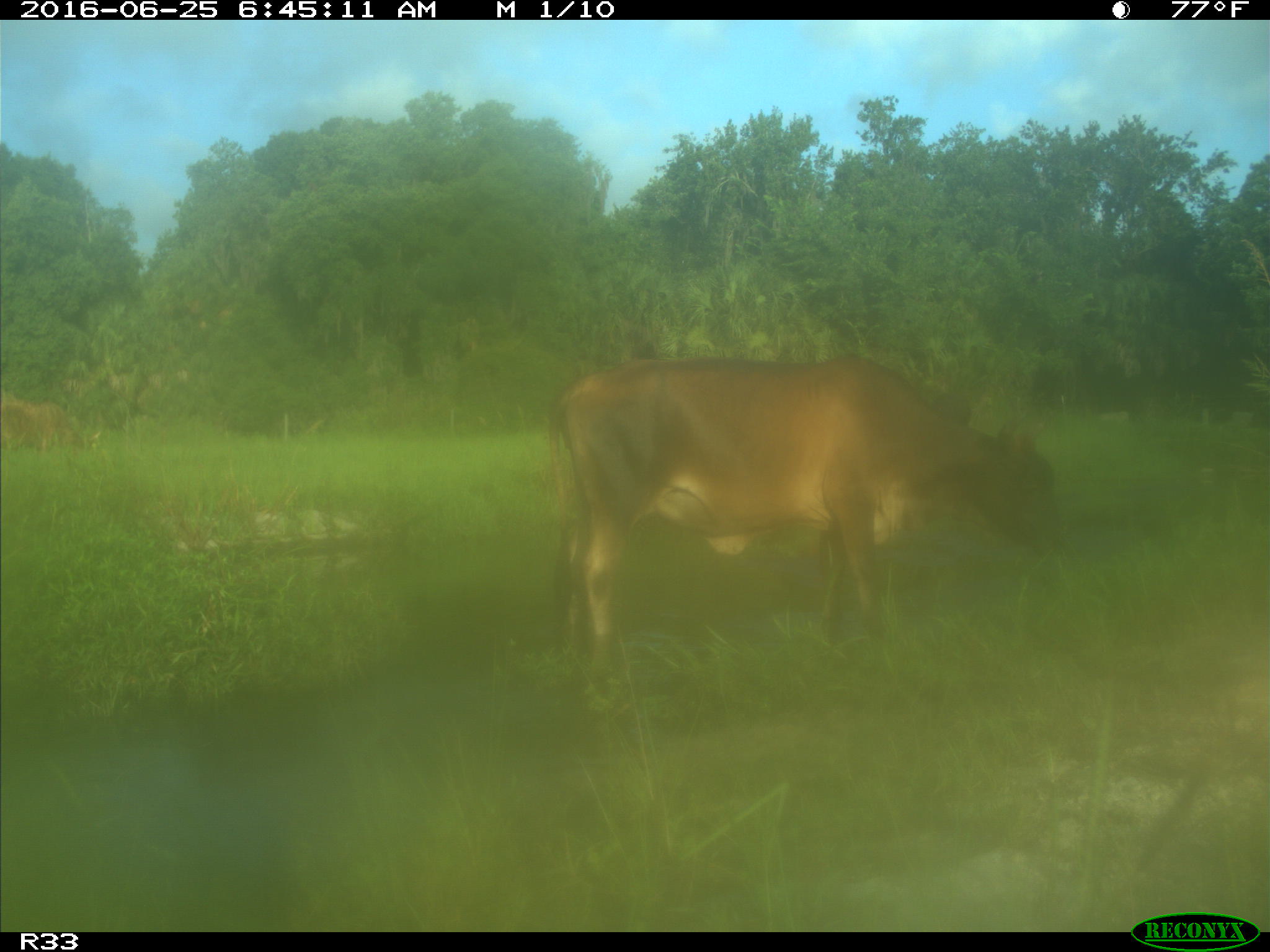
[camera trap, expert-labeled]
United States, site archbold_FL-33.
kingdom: Animalia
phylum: Chordata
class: Mammalia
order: Artiodactyla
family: Bovidae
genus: Bos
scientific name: Bos taurus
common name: domestic cow